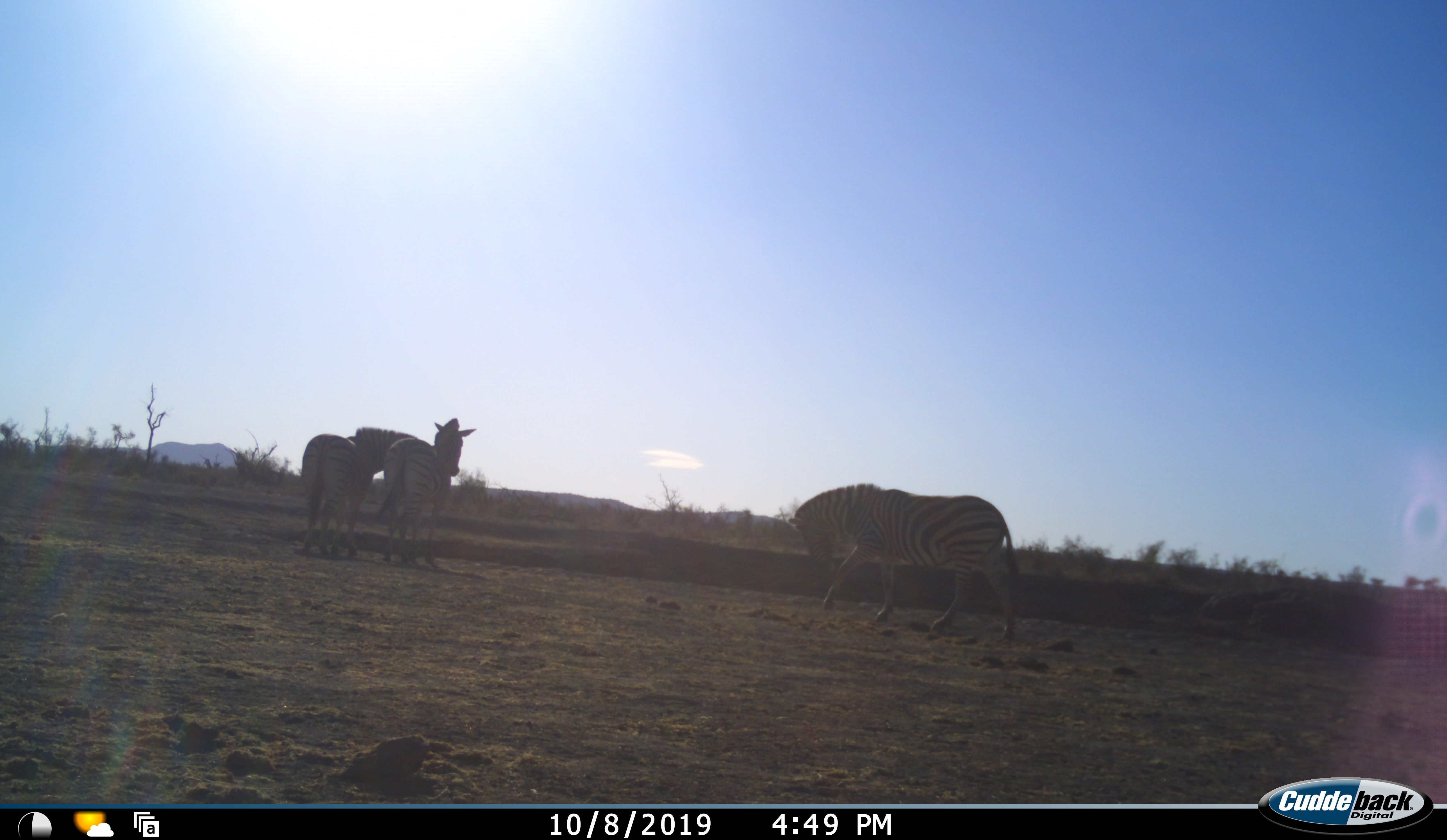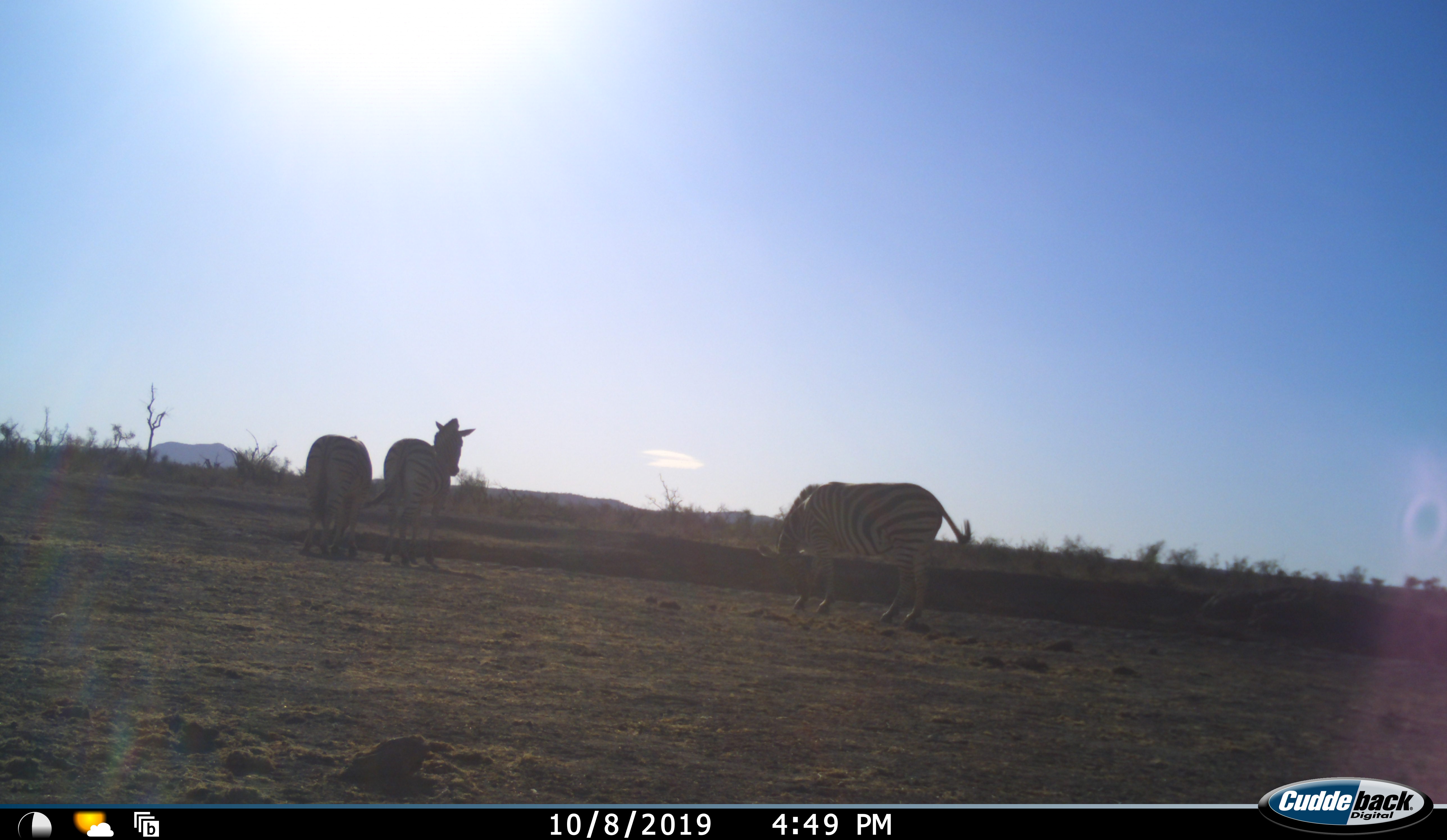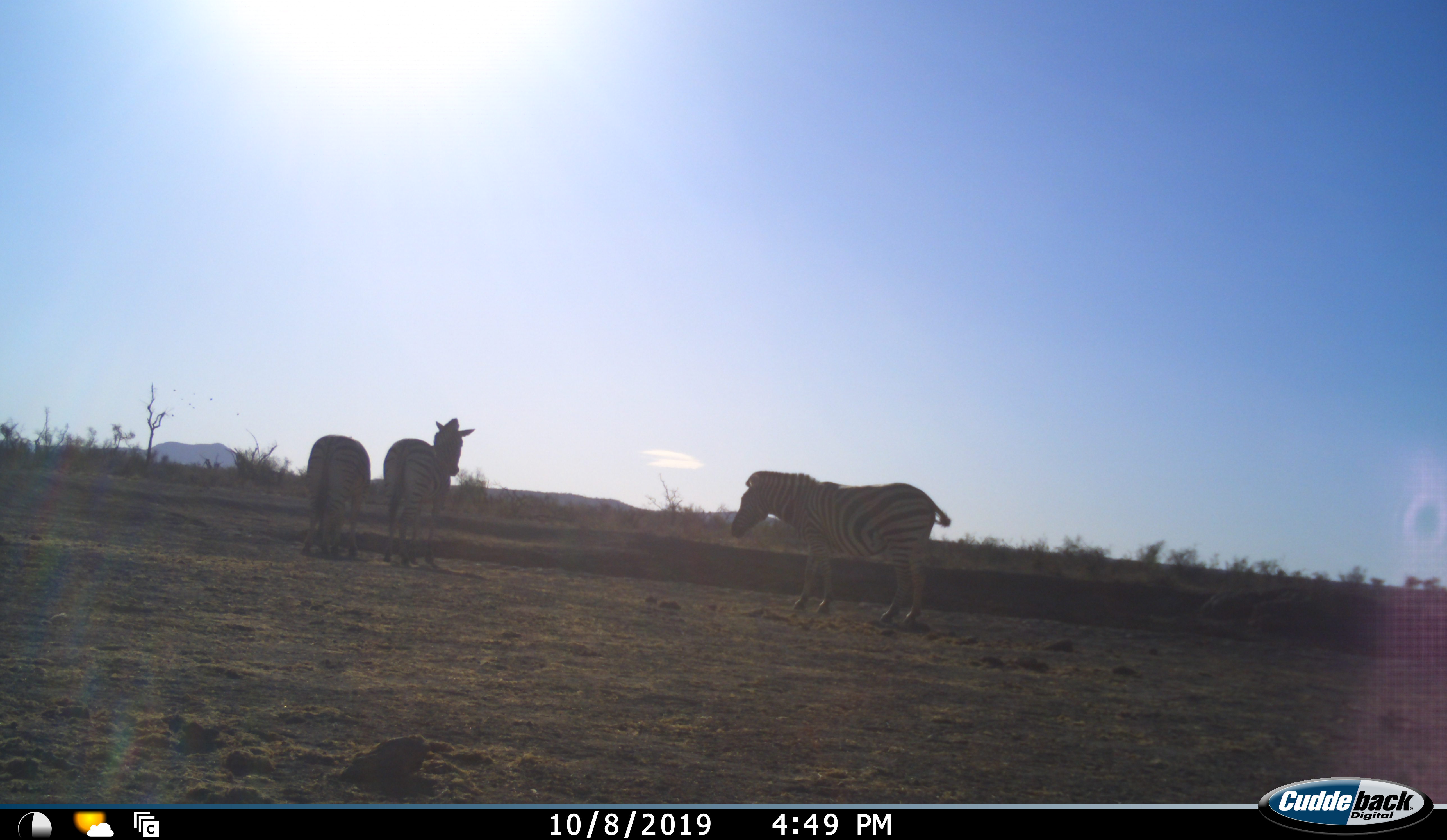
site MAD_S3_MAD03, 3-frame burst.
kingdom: Animalia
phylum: Chordata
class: Mammalia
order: Perissodactyla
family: Equidae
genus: Equus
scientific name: Equus quagga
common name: plains zebra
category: zebraplains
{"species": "zebraplains (plains zebra) (Equus quagga)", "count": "3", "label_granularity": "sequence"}